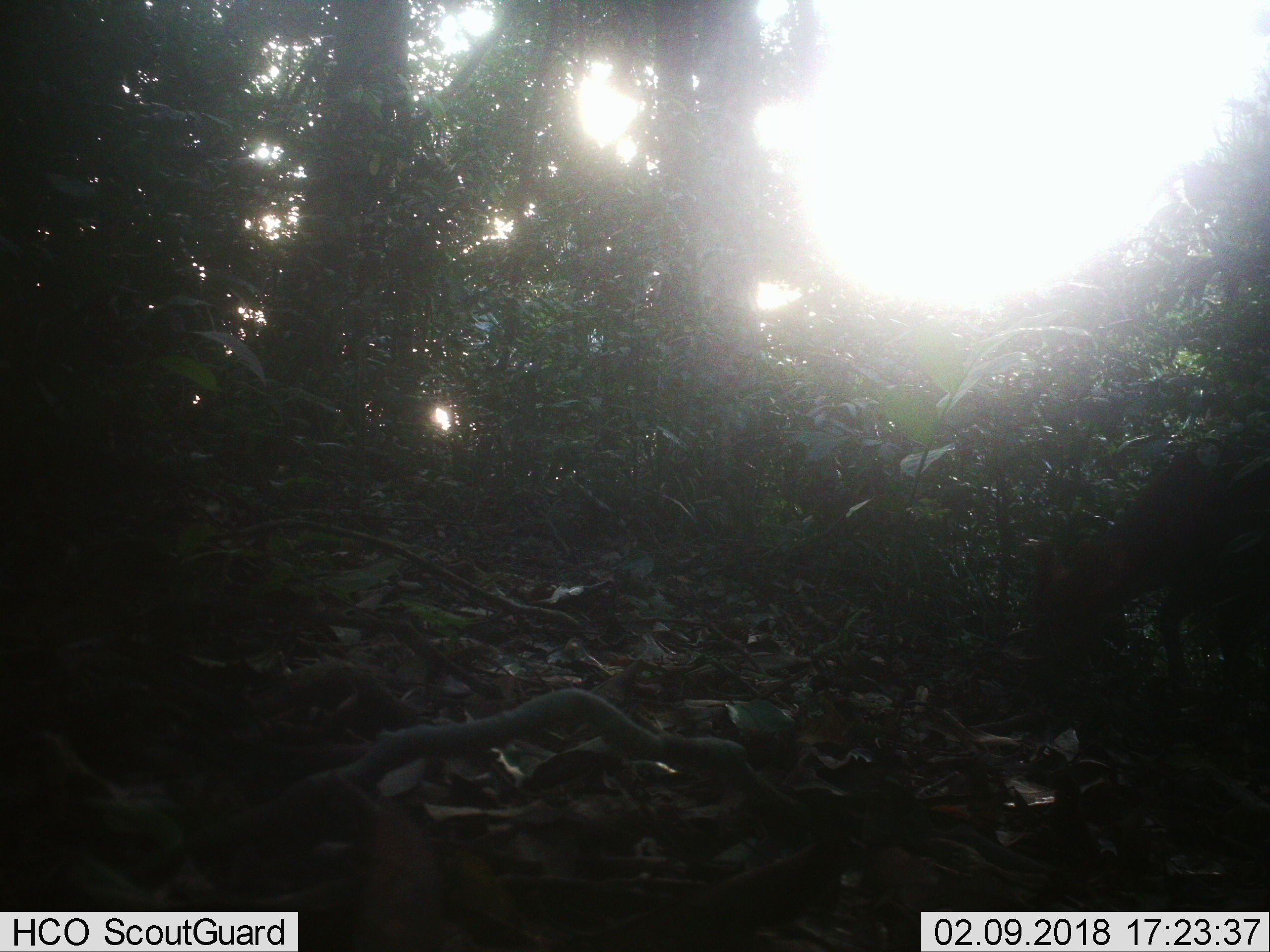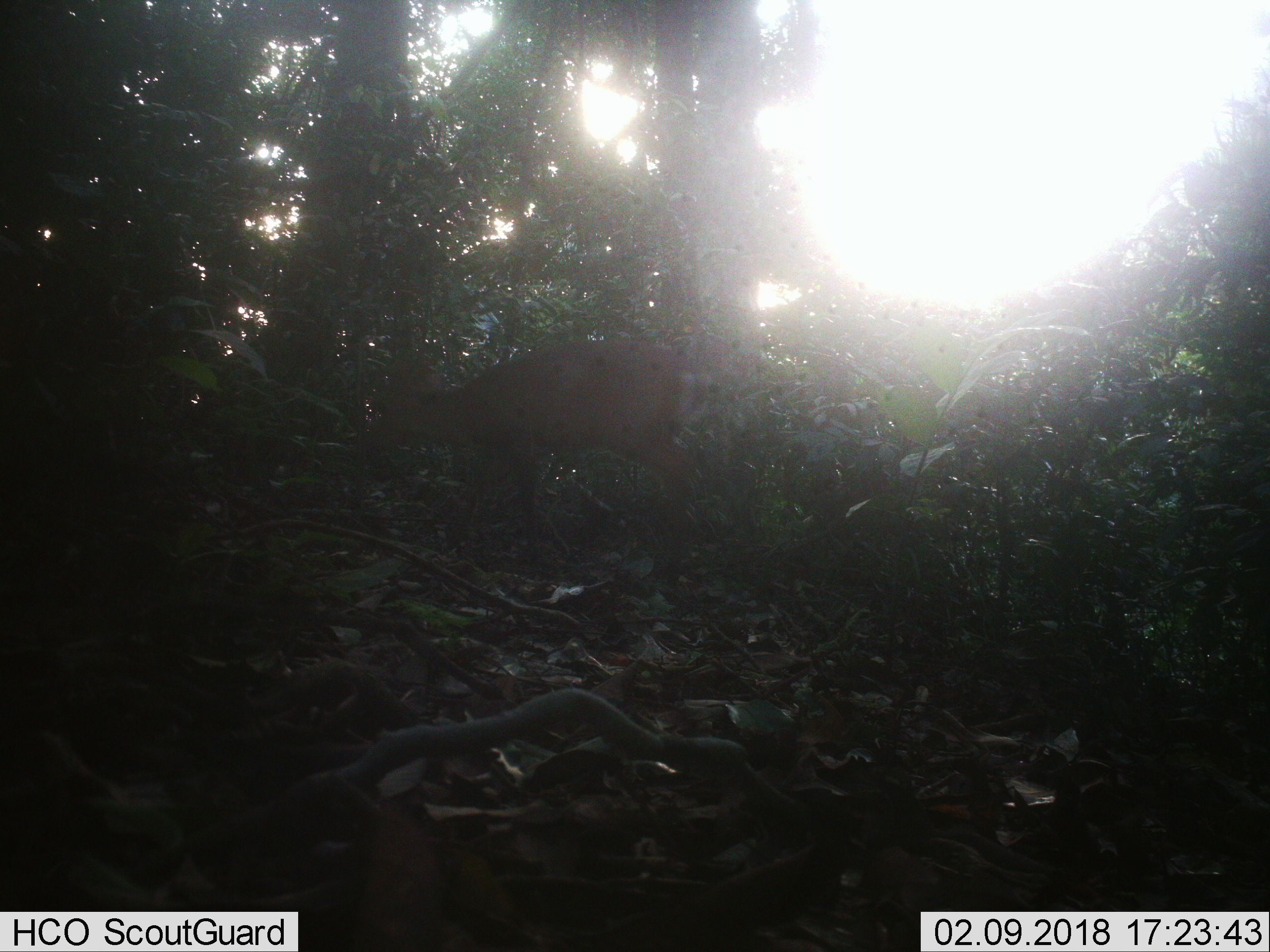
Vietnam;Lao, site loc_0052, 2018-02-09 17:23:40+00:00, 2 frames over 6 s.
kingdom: Animalia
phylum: Chordata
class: Mammalia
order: Artiodactyla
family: Cervidae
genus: Muntiacus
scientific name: Muntiacus vuquangensis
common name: large-antlered muntjac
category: large antlered muntjac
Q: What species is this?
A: Large antlered muntjac (large-antlered muntjac) (Muntiacus vuquangensis).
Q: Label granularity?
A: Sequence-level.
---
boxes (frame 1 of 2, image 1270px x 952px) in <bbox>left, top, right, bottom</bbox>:
large antlered muntjac: <bbox>1020, 439, 1270, 695</bbox>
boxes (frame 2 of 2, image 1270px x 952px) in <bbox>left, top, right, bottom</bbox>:
large antlered muntjac: <bbox>362, 339, 707, 572</bbox>